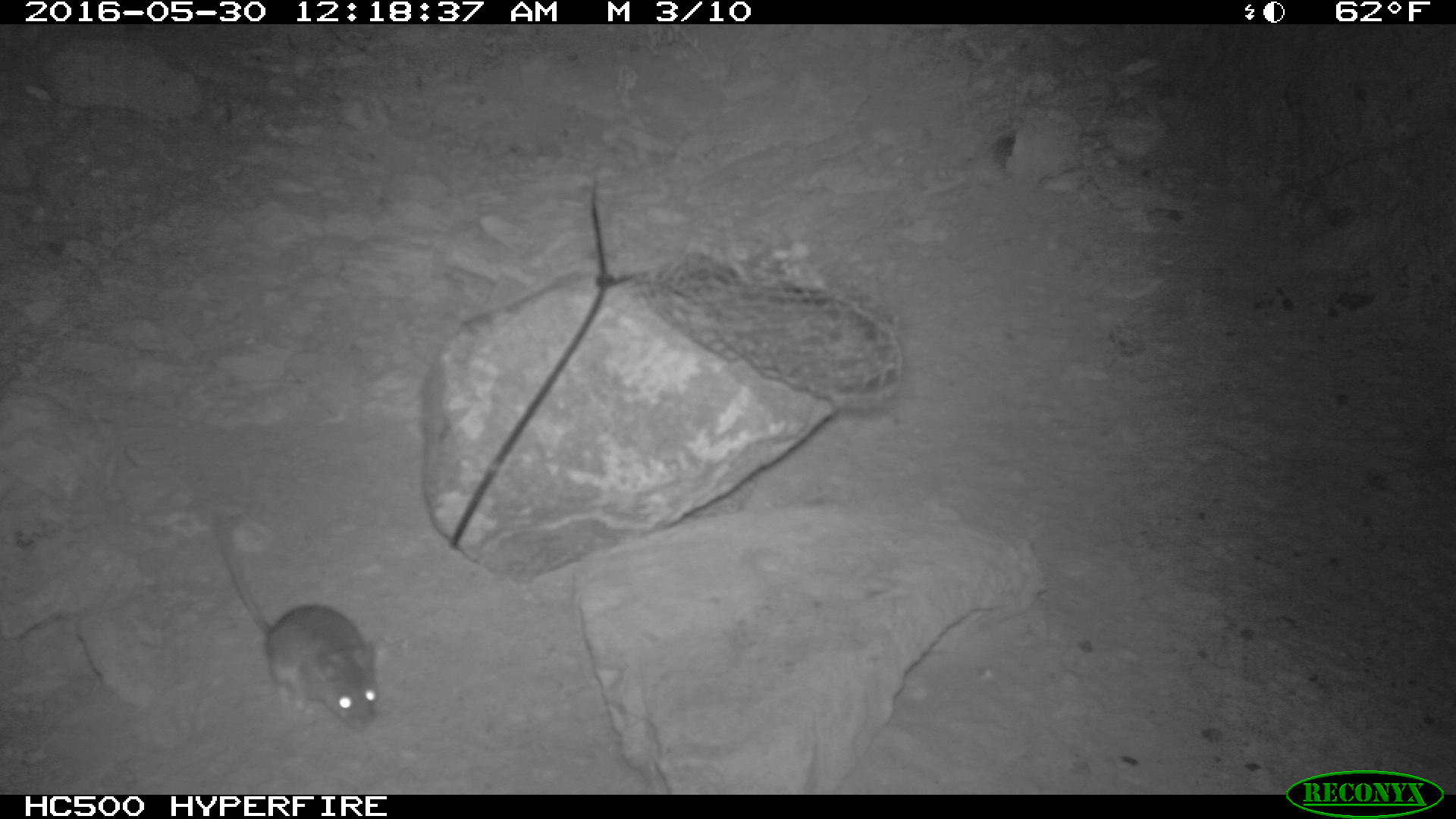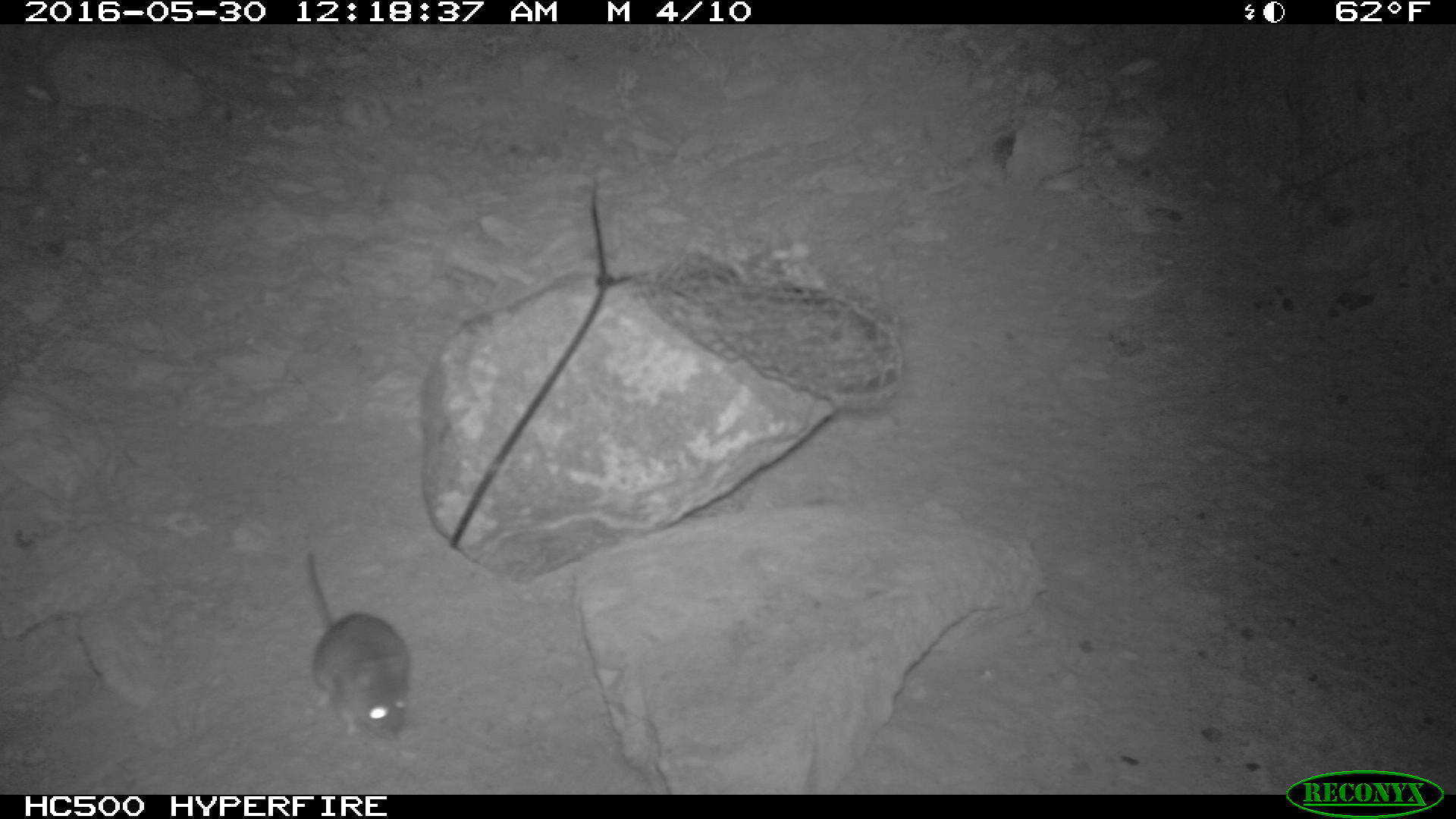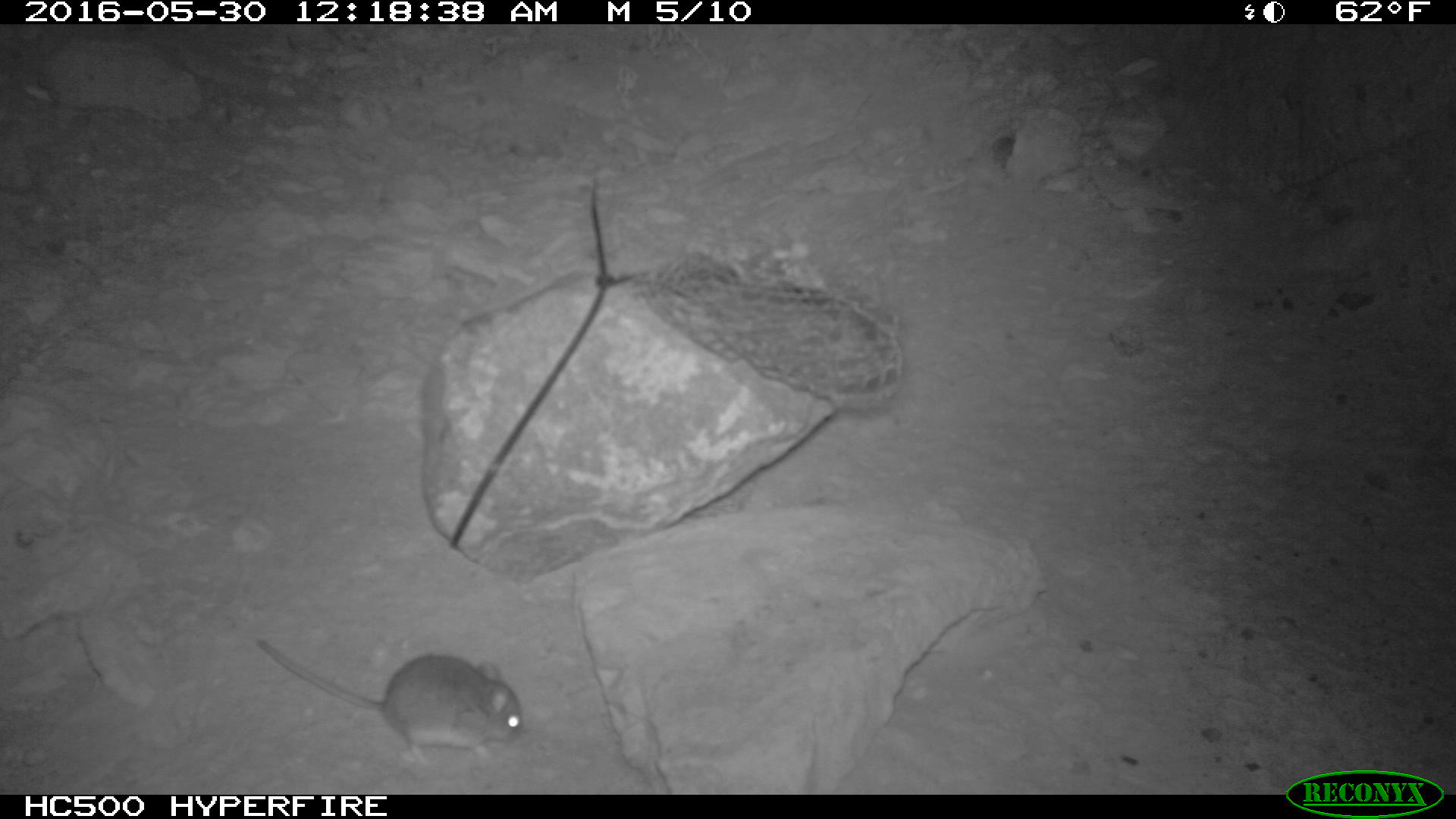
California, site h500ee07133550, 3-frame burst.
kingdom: Animalia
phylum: Chordata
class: Mammalia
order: Rodentia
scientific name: Rodentia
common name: rodent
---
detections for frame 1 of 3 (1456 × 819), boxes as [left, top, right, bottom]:
rodent: [211, 513, 378, 731]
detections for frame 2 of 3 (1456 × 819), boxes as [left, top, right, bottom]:
rodent: [303, 547, 410, 740]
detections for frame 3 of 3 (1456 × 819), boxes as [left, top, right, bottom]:
rodent: [256, 638, 523, 767]